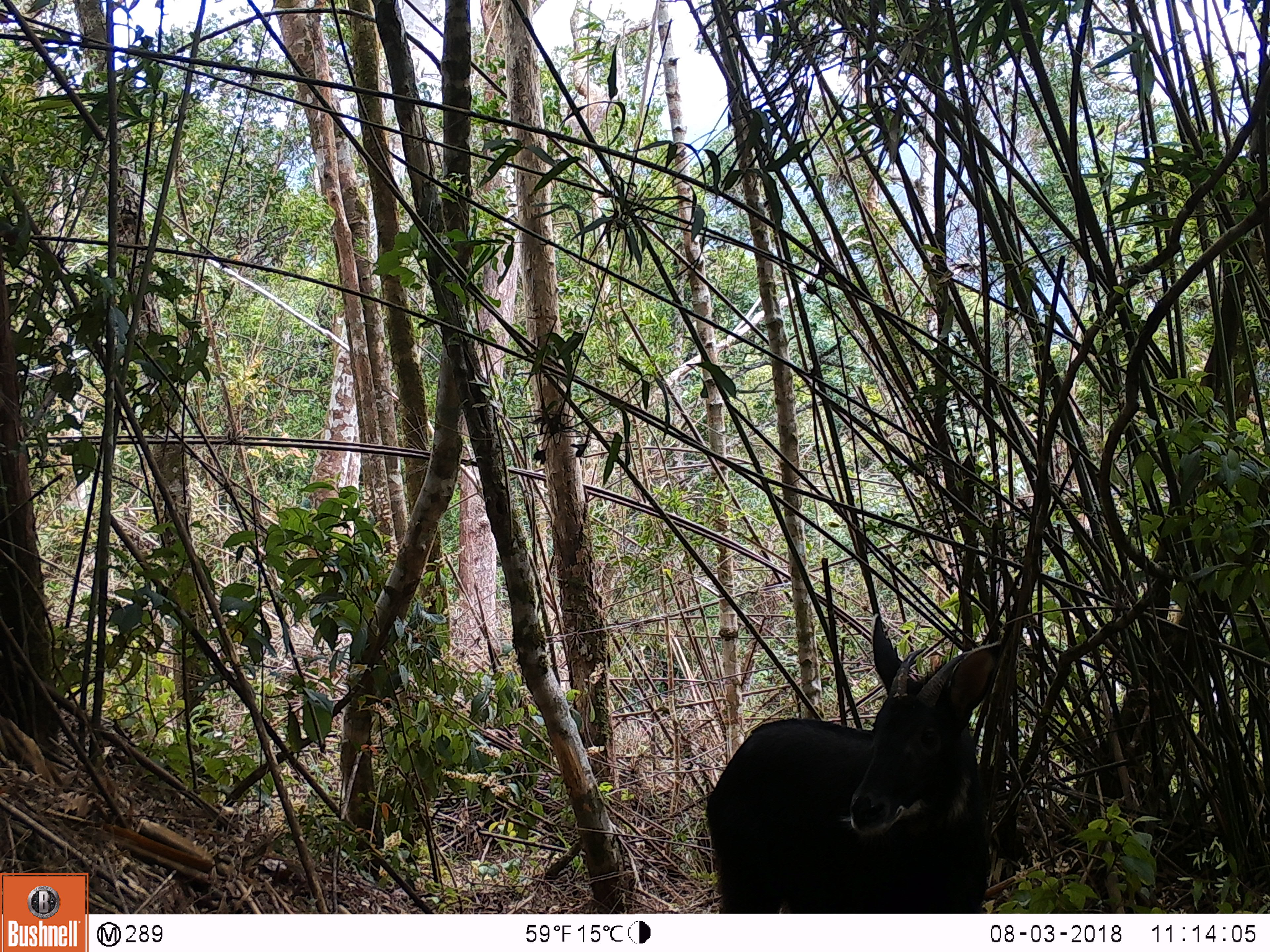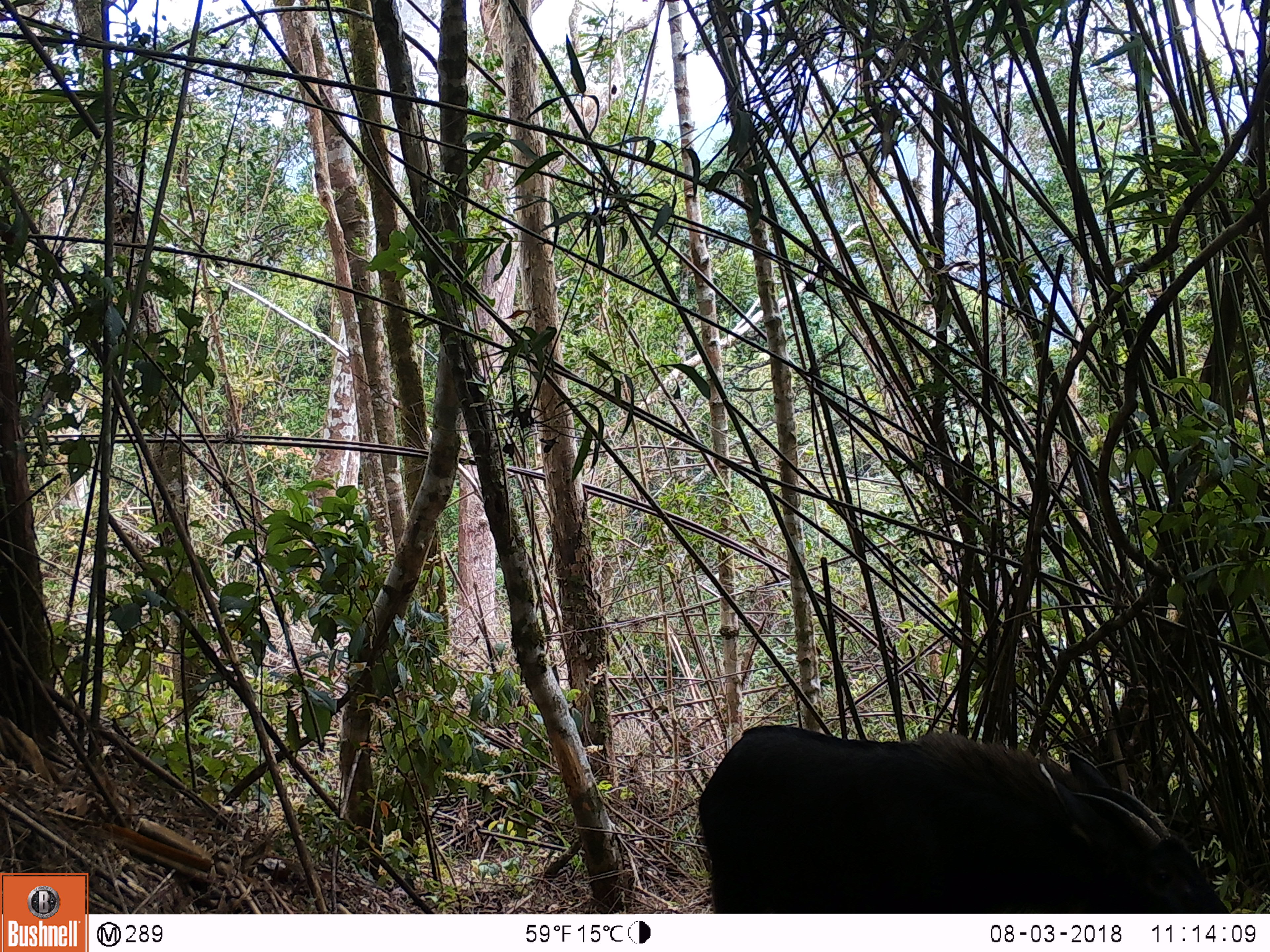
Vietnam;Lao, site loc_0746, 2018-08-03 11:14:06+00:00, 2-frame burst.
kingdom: Animalia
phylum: Chordata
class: Mammalia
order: Artiodactyla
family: Bovidae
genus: Capricornis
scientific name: Capricornis sumatraensis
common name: chinese serow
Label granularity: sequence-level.